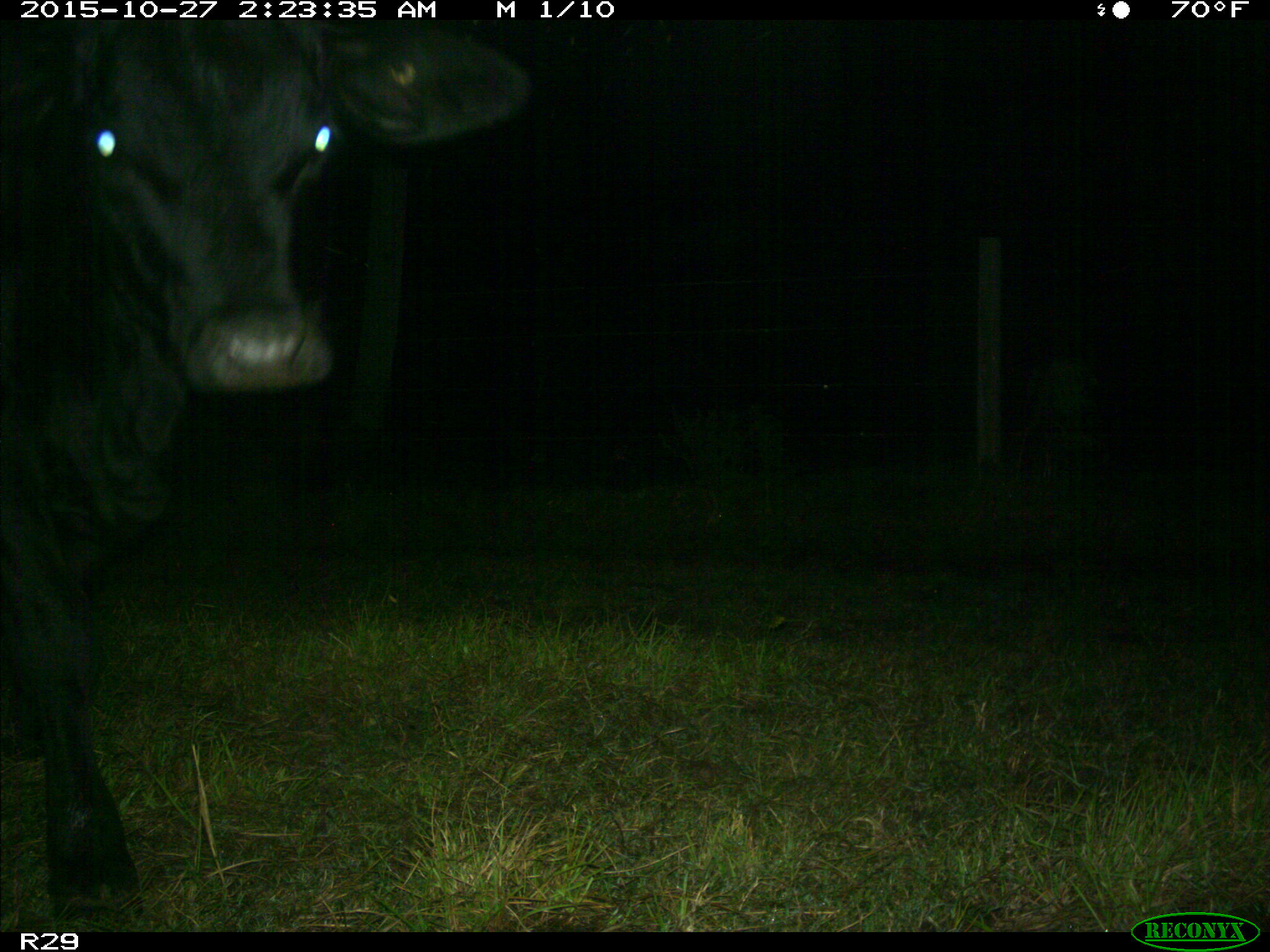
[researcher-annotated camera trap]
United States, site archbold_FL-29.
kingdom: Animalia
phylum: Chordata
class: Mammalia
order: Artiodactyla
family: Bovidae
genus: Bos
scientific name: Bos taurus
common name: domestic cow